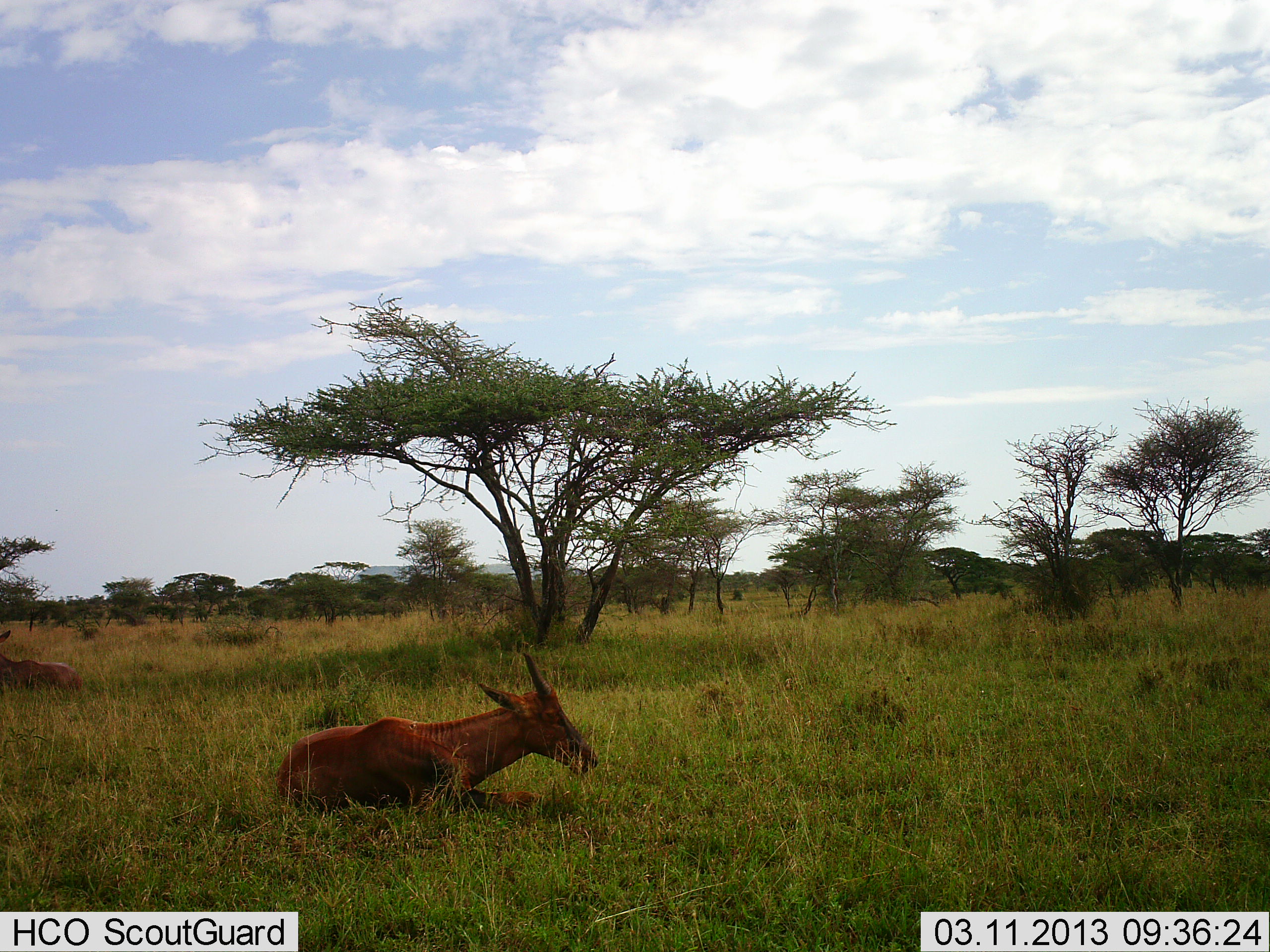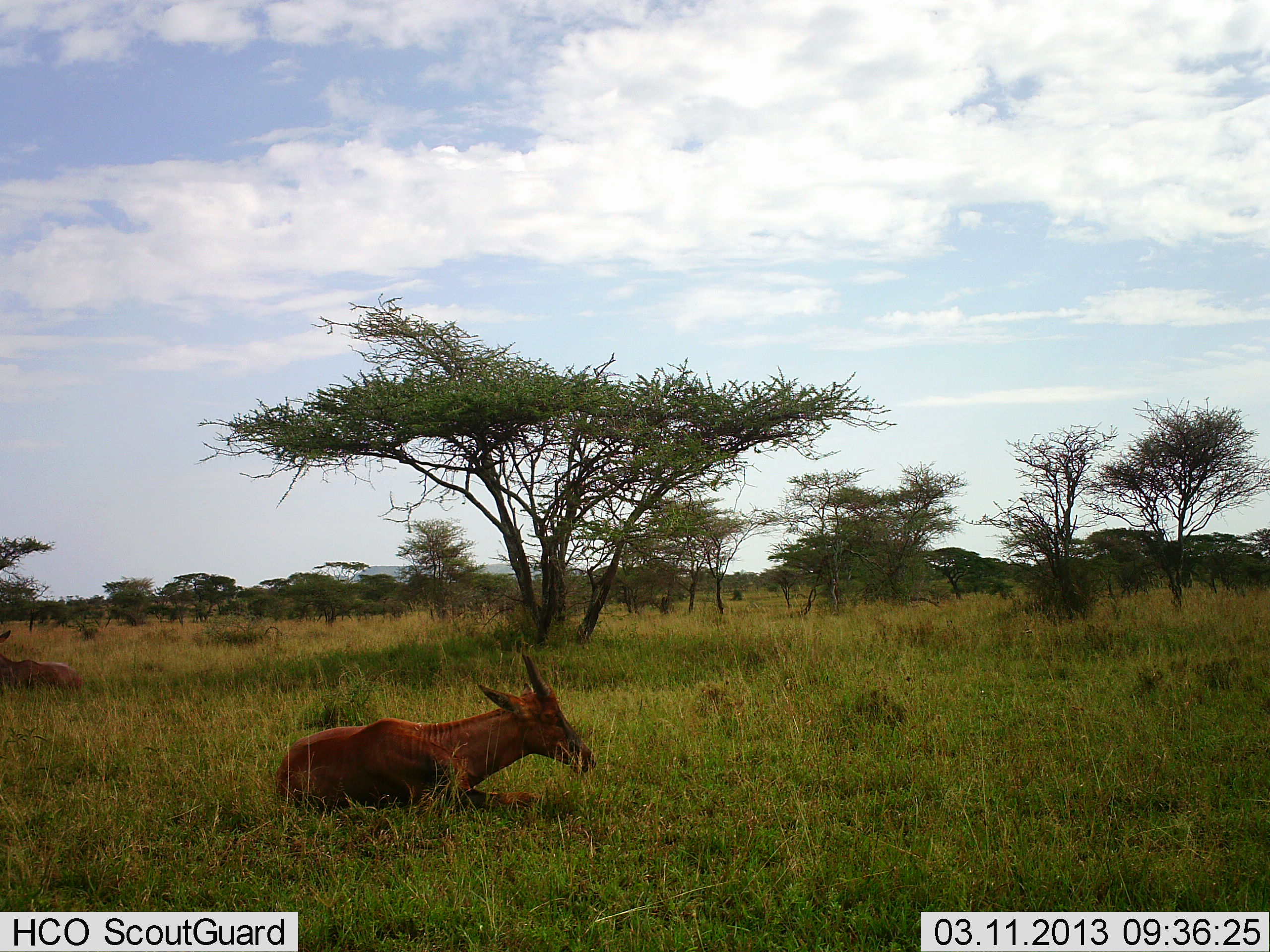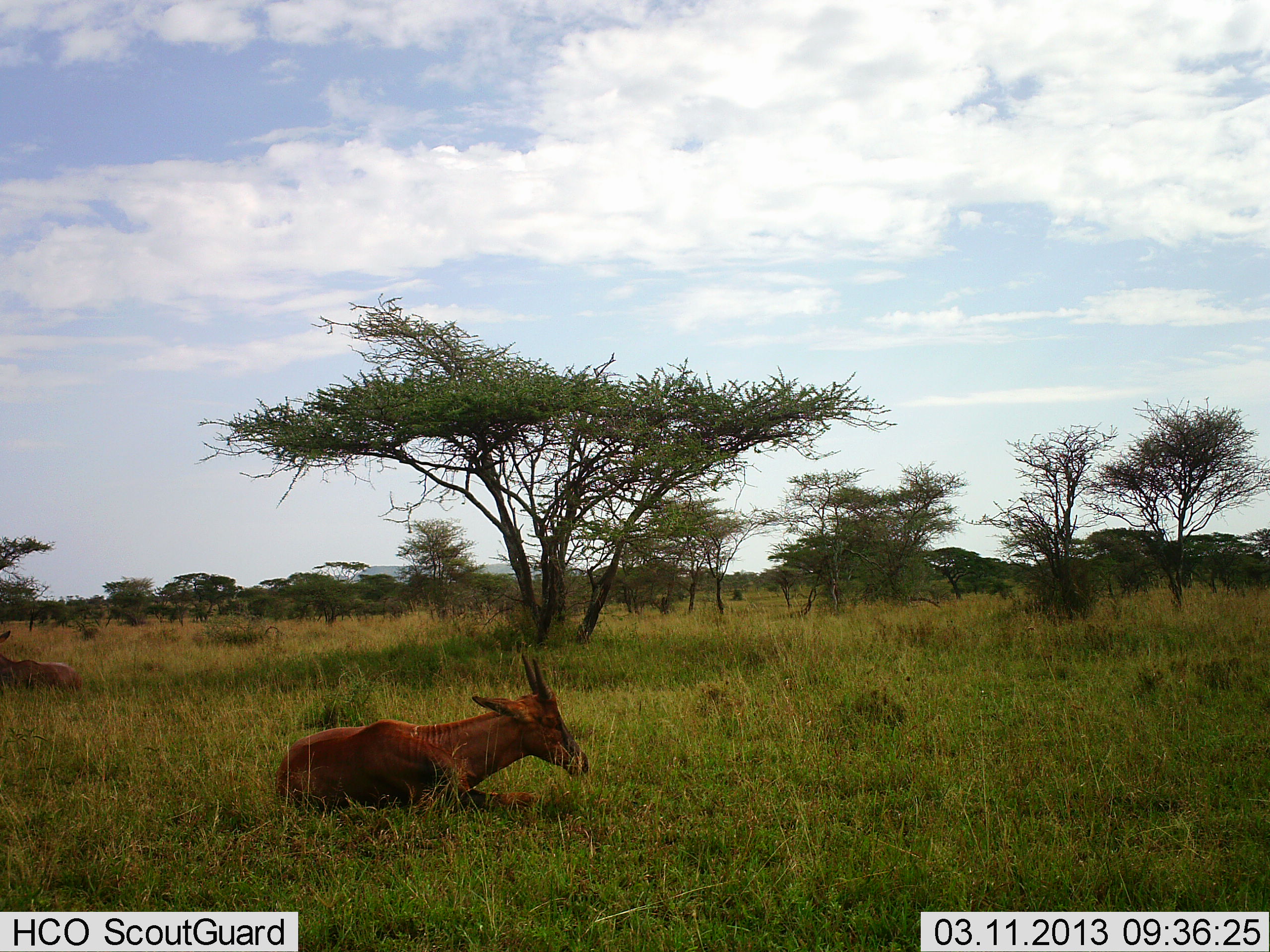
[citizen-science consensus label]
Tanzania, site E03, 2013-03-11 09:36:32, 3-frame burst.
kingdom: Animalia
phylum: Chordata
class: Mammalia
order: Artiodactyla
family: Bovidae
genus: Damaliscus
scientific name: Damaliscus lunatus jimela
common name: topi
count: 2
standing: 0%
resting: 94%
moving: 6%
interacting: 0%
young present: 0%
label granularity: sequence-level